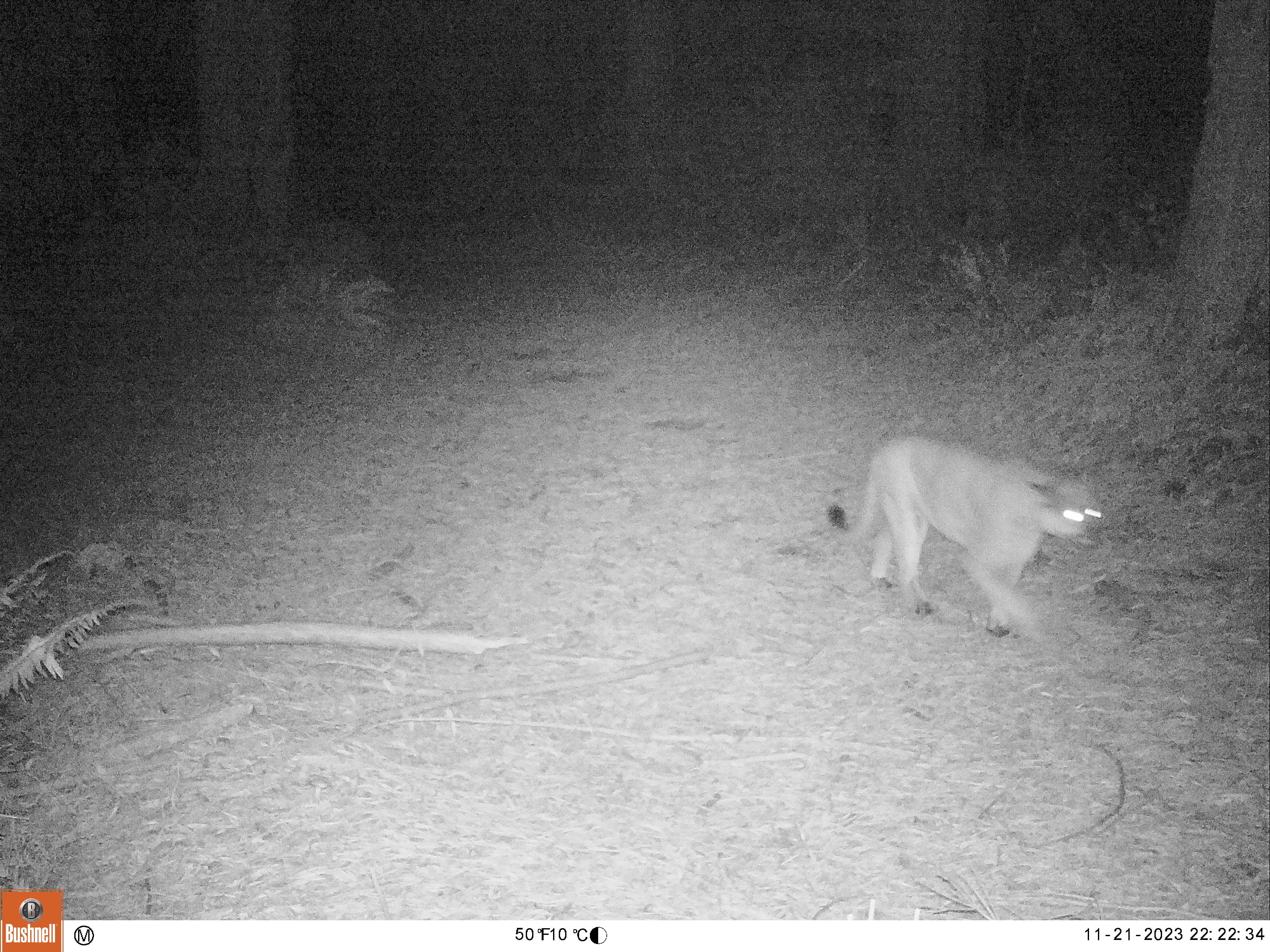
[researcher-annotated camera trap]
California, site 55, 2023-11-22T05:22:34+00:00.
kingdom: Animalia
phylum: Chordata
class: Mammalia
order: Carnivora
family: Felidae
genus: Puma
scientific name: Puma concolor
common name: puma